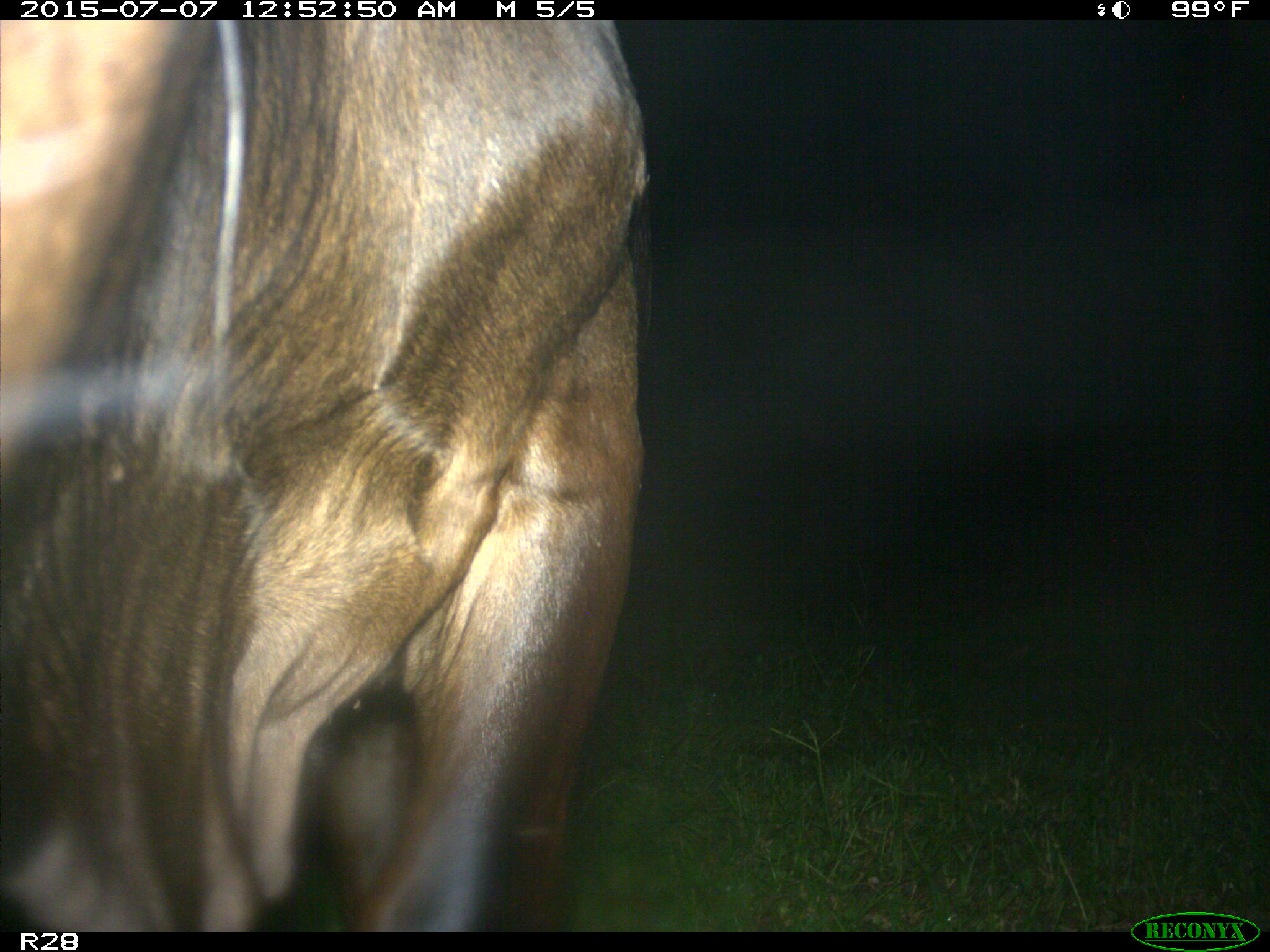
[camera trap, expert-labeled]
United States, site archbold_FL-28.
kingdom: Animalia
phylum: Chordata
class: Mammalia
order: Artiodactyla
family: Bovidae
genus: Bos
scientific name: Bos taurus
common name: domestic cow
Bos taurus (domestic cow).